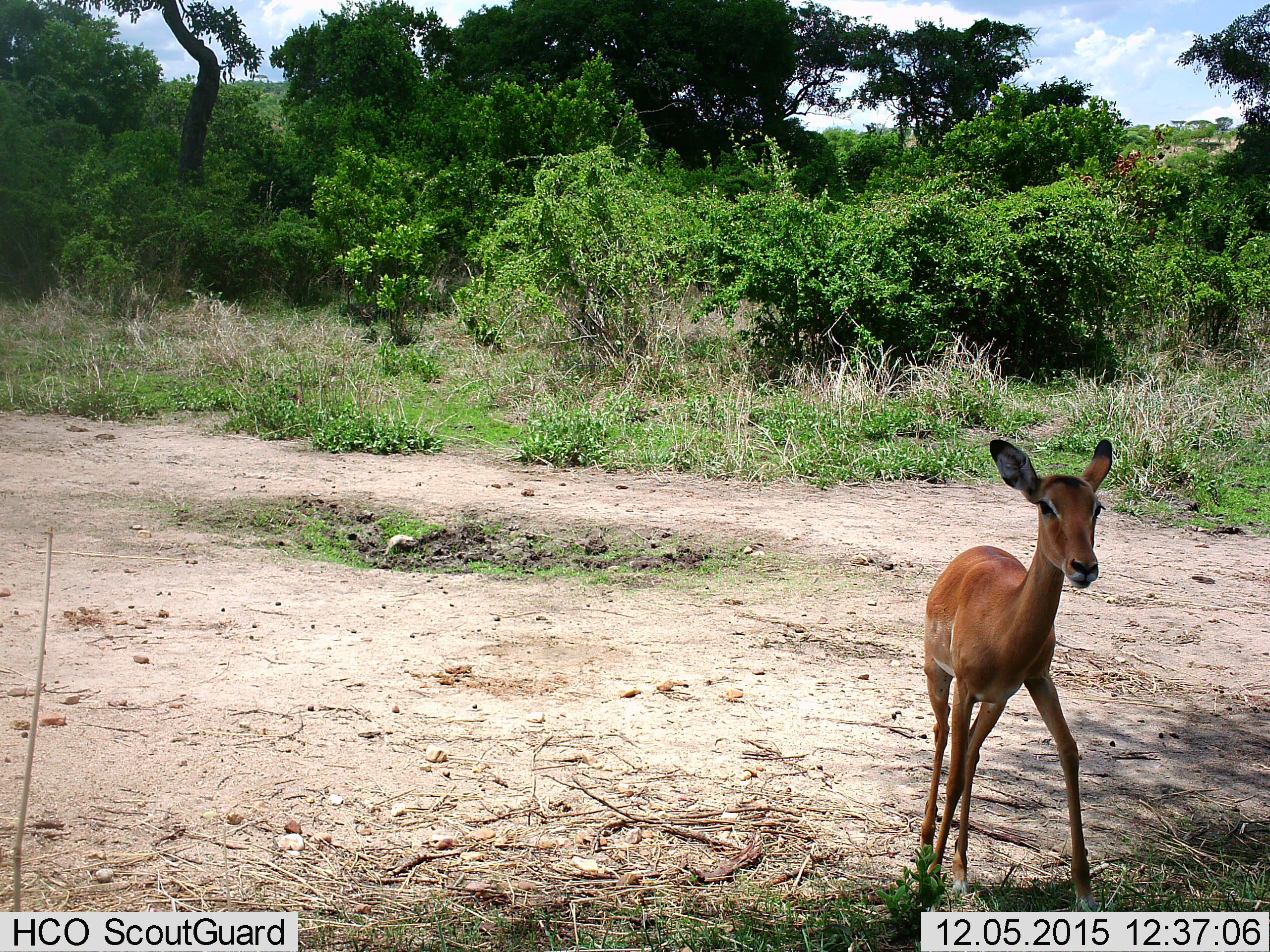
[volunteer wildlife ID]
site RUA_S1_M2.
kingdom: Animalia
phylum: Chordata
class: Mammalia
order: Artiodactyla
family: Bovidae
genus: Aepyceros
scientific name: Aepyceros melampus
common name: impala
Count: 1.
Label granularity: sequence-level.